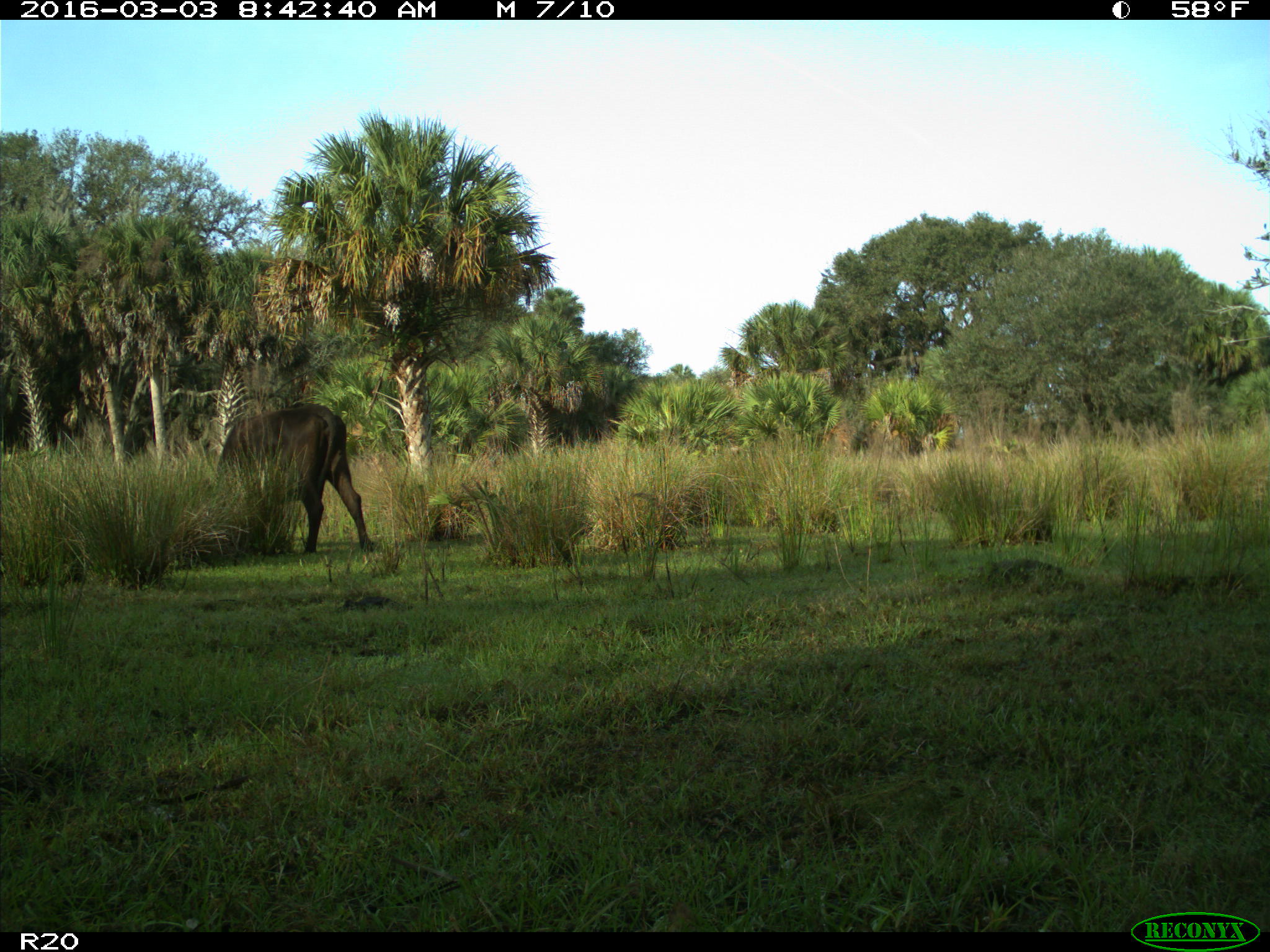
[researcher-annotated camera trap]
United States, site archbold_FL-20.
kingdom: Animalia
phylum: Chordata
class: Mammalia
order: Artiodactyla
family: Bovidae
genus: Bos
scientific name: Bos taurus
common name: domestic cow